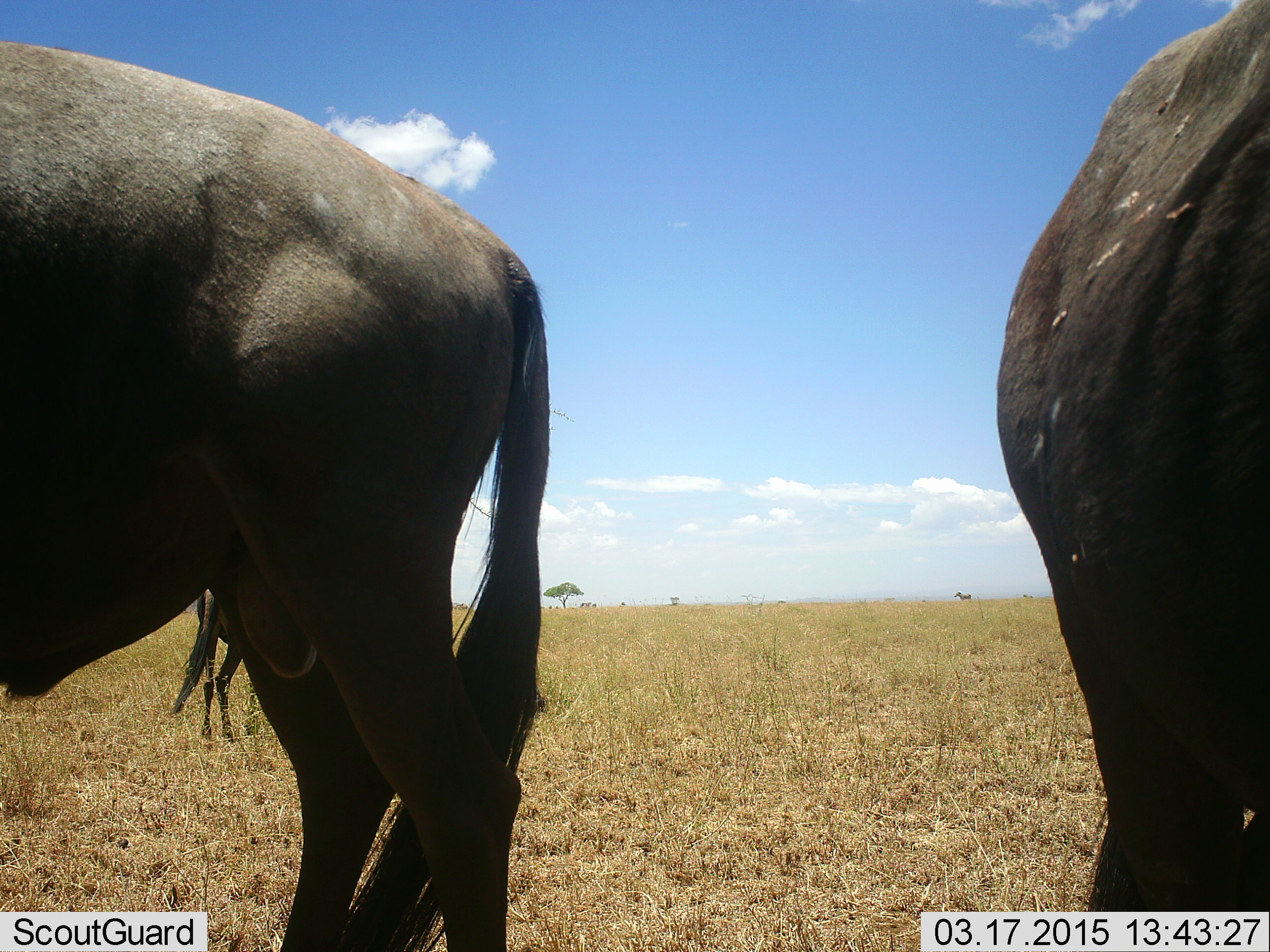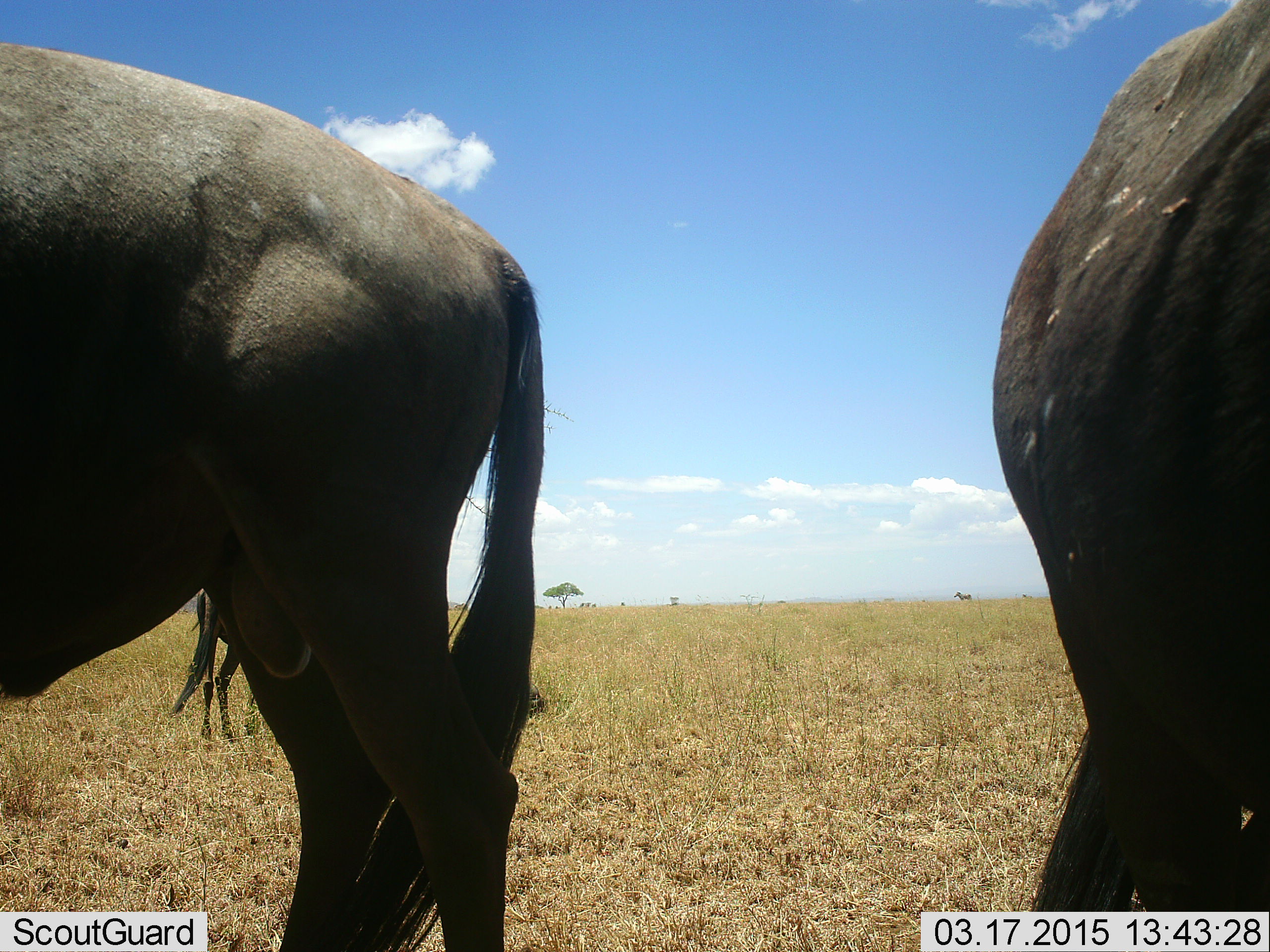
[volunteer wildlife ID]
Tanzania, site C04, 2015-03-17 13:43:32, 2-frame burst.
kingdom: Animalia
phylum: Chordata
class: Mammalia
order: Artiodactyla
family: Bovidae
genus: Connochaetes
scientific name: Connochaetes taurinus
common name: blue wildebeest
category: wildebeest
Wildebeest (blue wildebeest) (Connochaetes taurinus), count 3. Behavior (volunteer vote fractions): standing 92%, resting 8%, moving 8%, interacting 0%. Young present (vote fraction): 0%. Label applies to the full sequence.